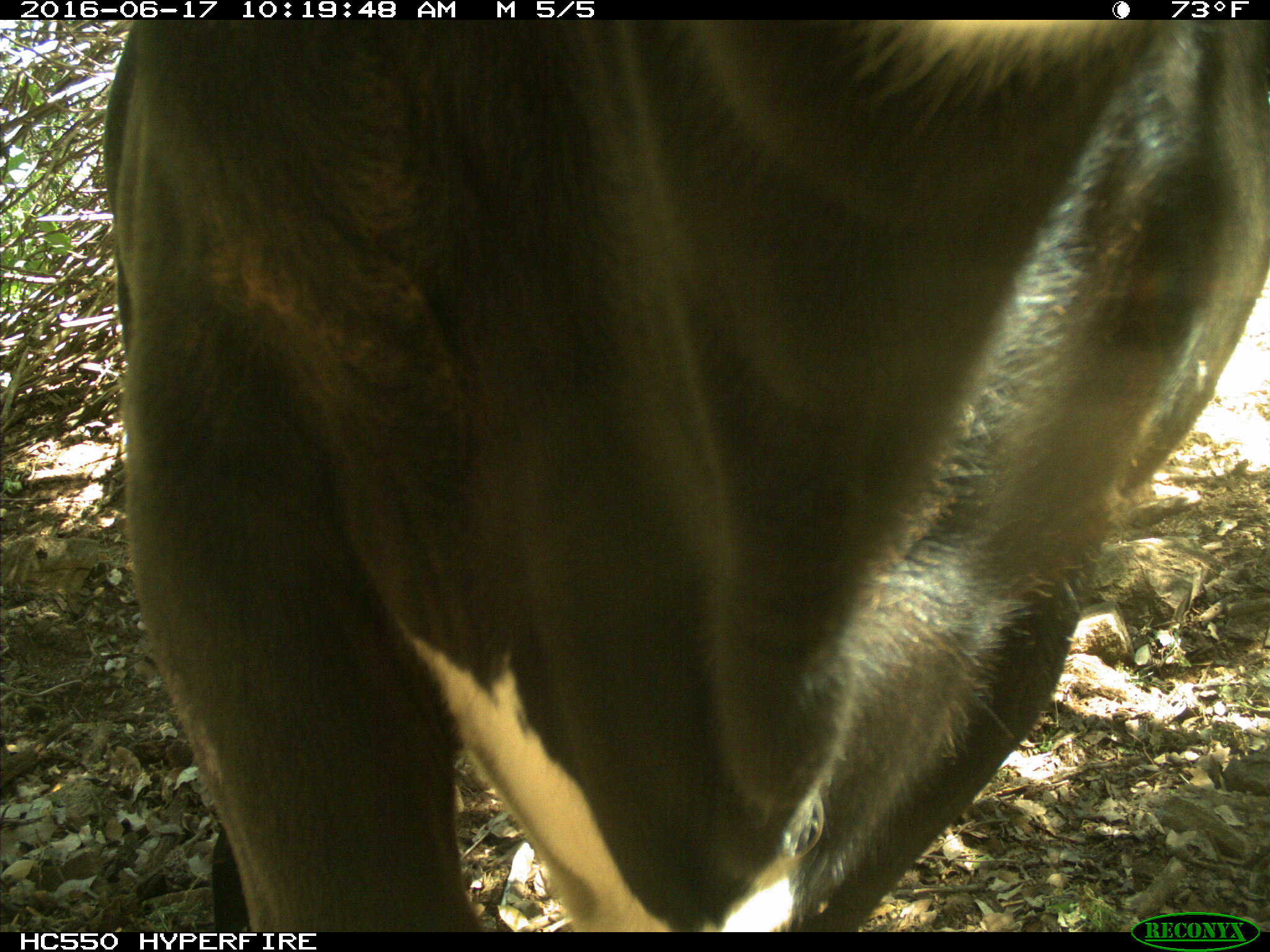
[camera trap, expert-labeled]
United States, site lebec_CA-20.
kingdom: Animalia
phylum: Chordata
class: Mammalia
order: Artiodactyla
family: Bovidae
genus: Bos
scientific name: Bos taurus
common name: domestic cow